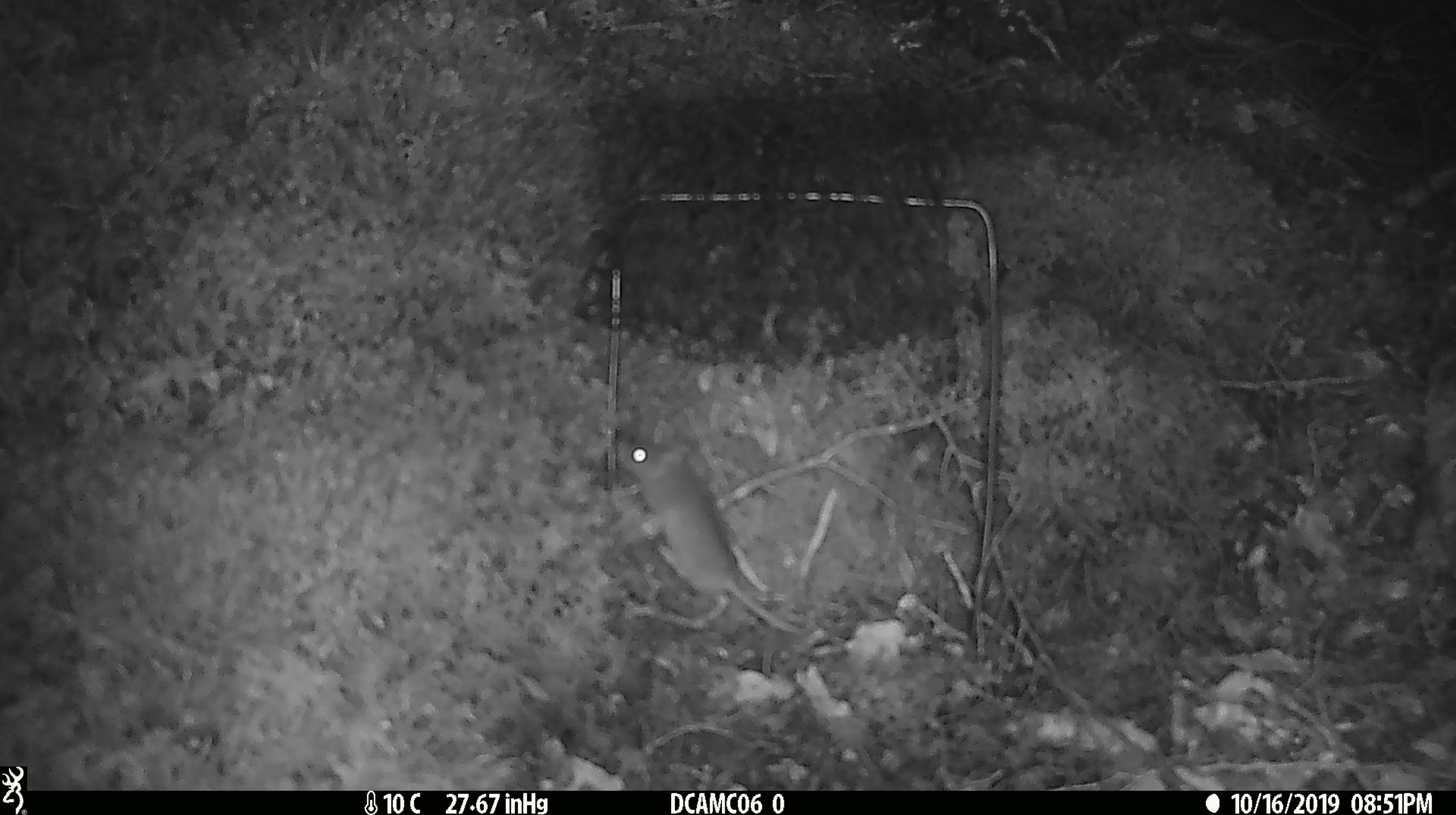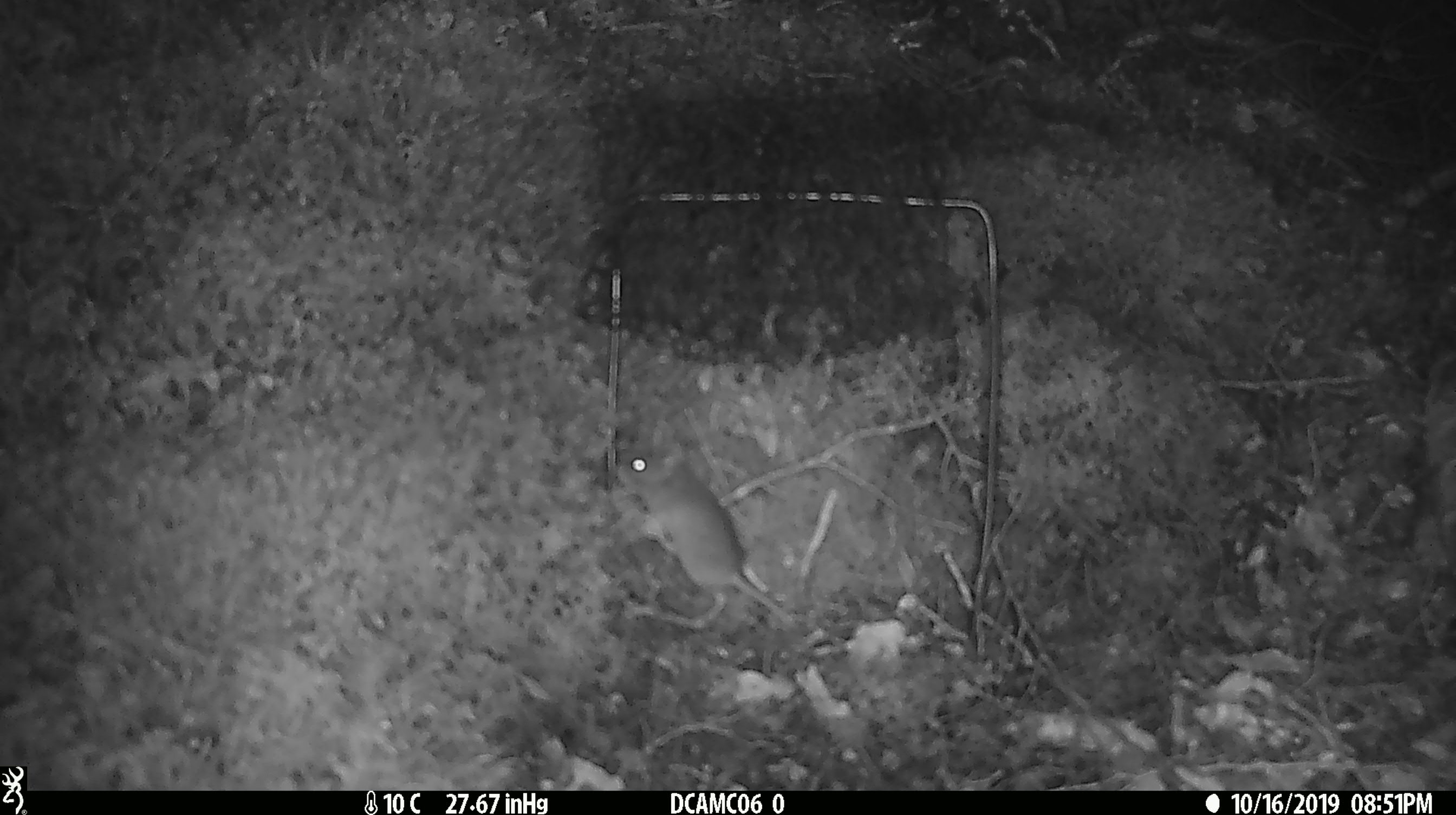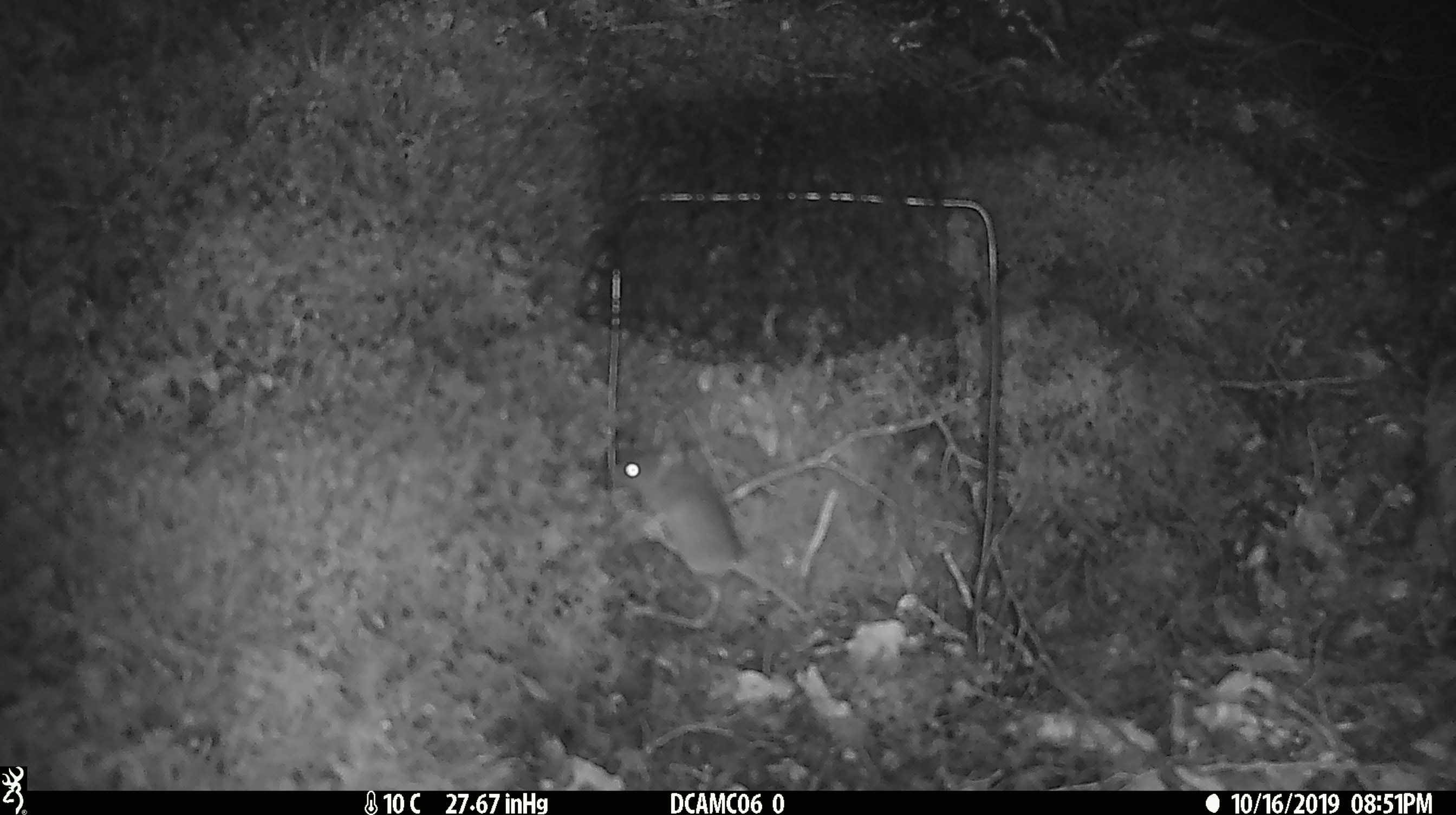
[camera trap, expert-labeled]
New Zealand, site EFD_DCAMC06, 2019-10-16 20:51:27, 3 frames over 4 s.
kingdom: Animalia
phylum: Chordata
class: Mammalia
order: Rodentia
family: Muridae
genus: Mus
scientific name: Mus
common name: mouse